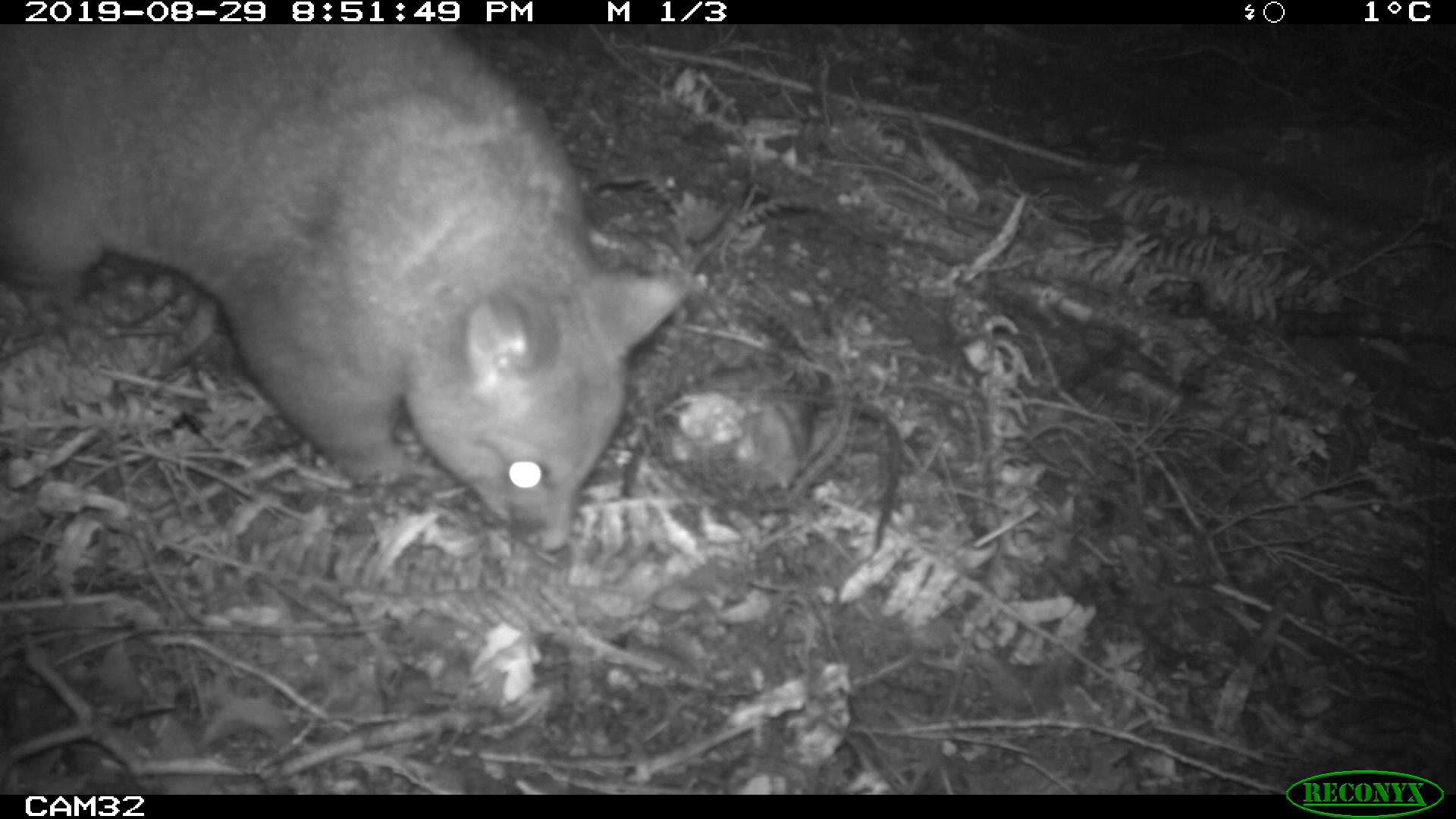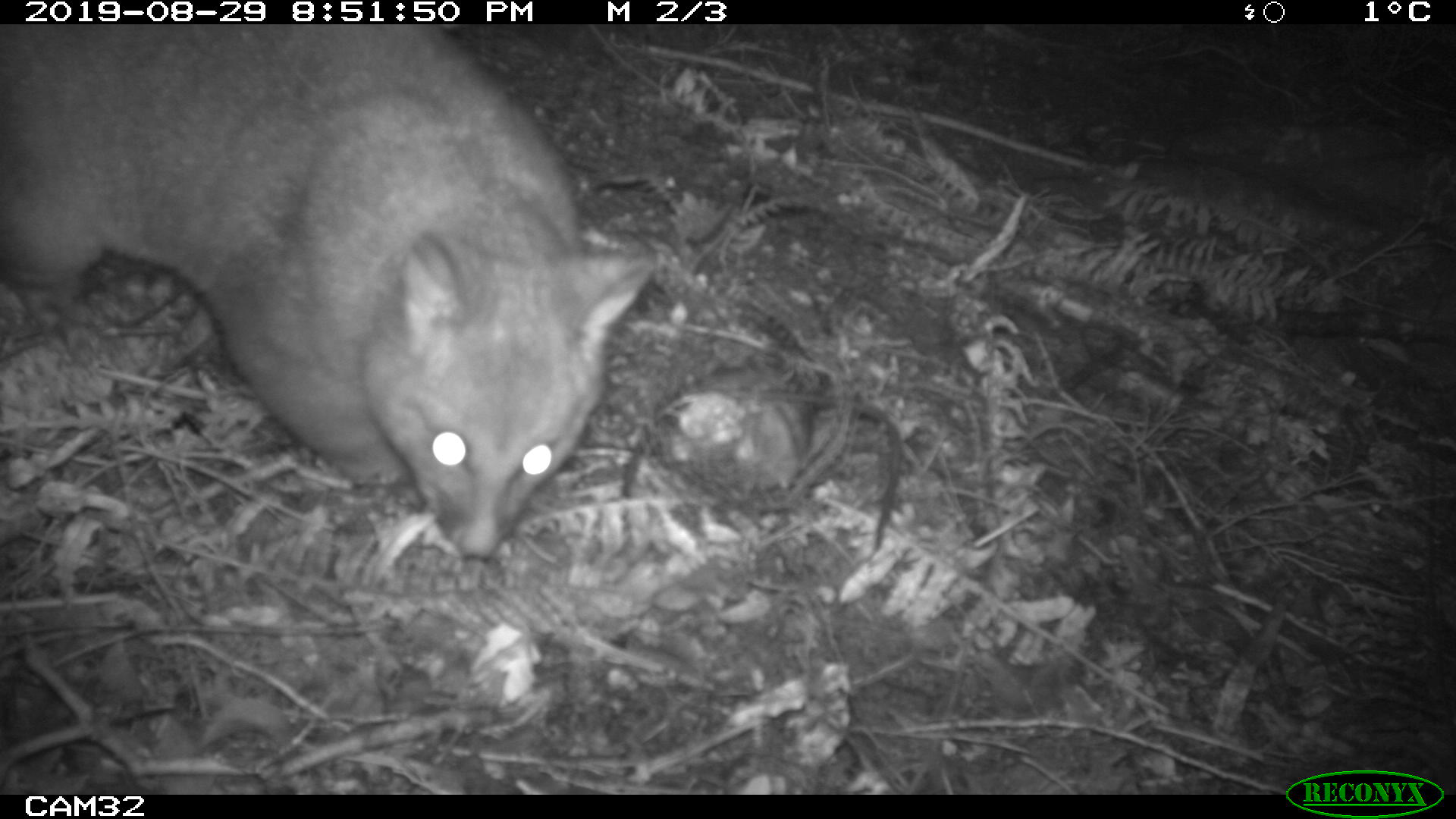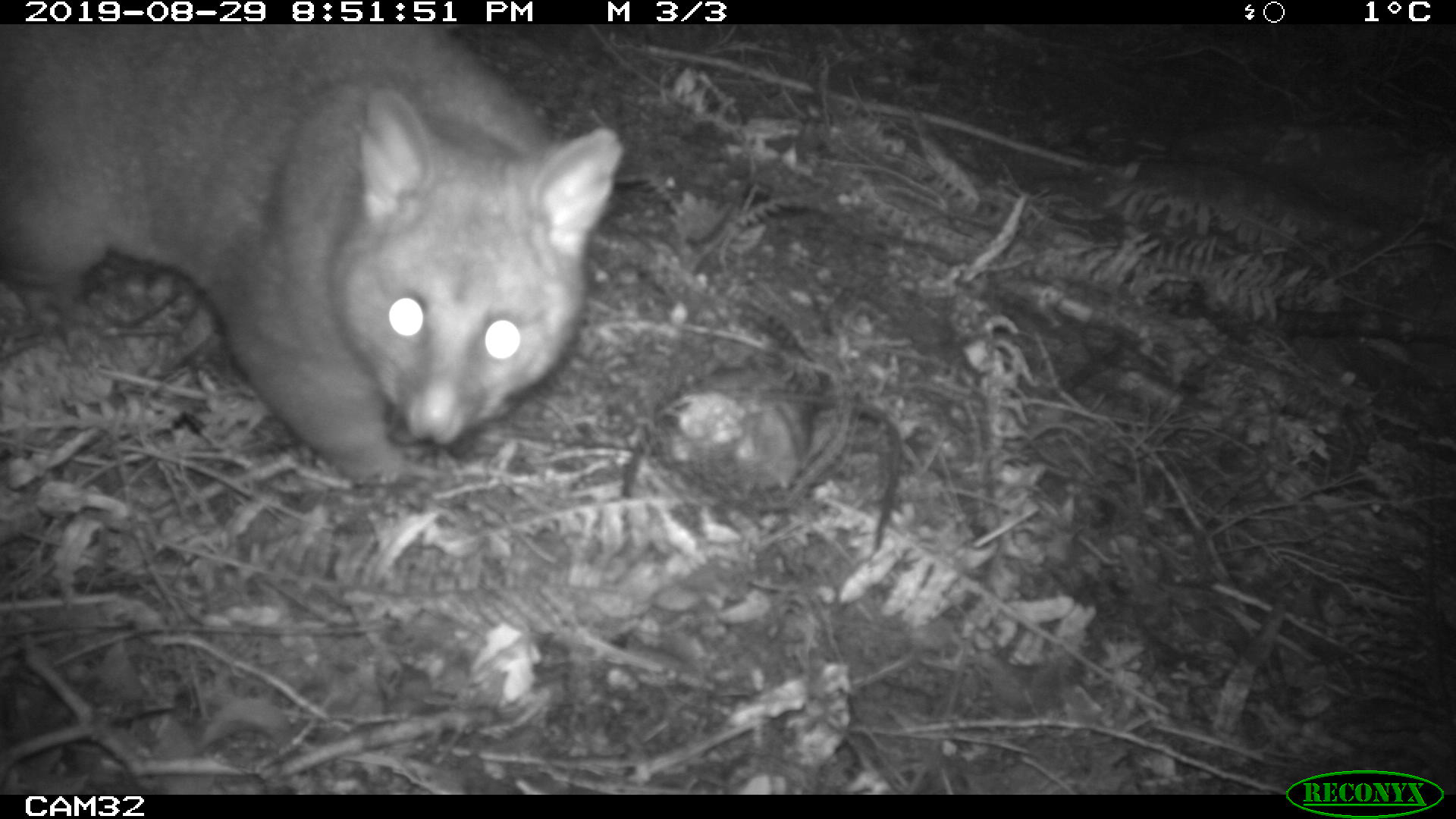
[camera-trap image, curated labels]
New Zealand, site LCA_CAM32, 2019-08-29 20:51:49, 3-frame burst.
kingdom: Animalia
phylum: Chordata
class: Mammalia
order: Diprotodontia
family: Phalangeridae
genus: Trichosurus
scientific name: Trichosurus vulpecula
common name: common brushtail possum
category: possum